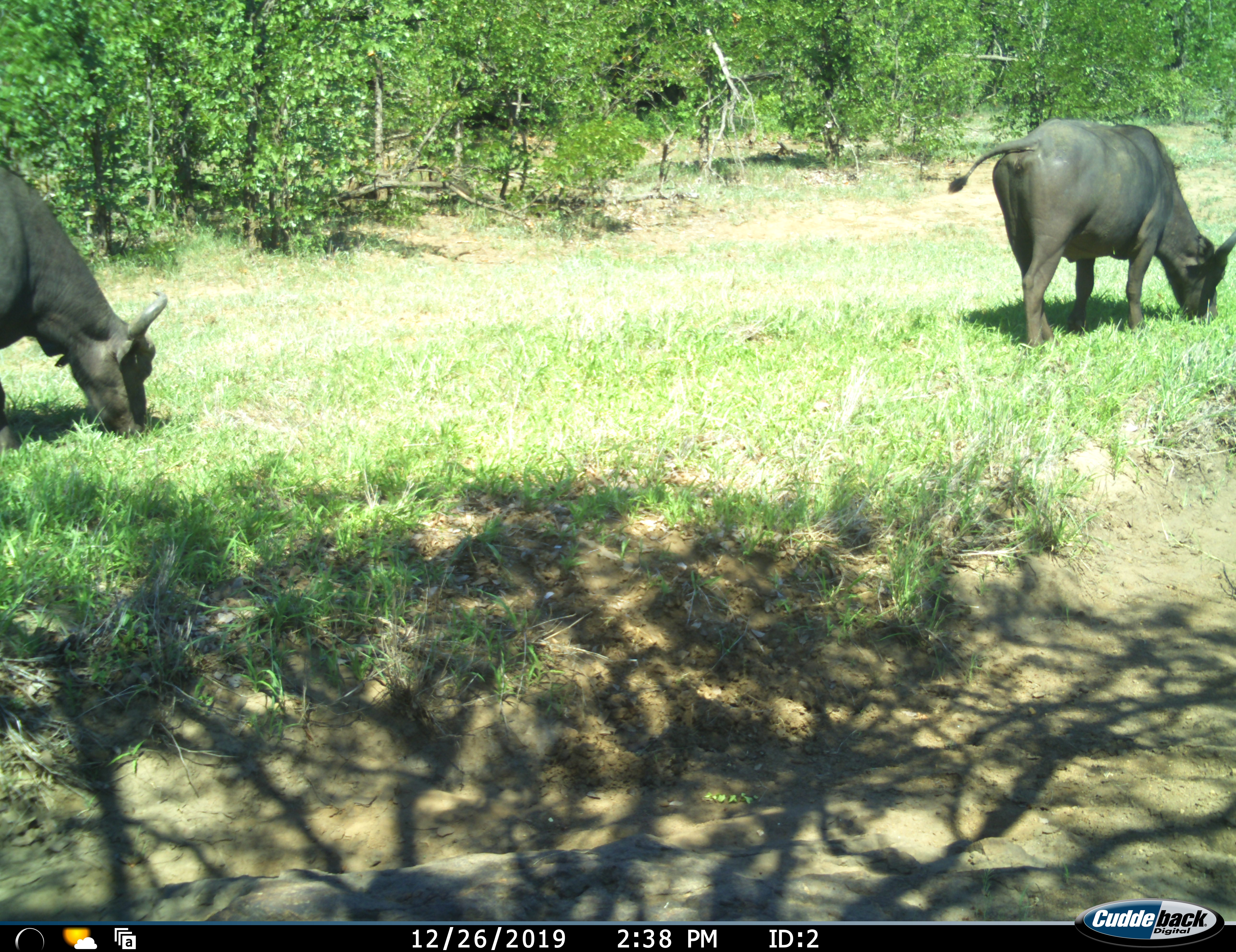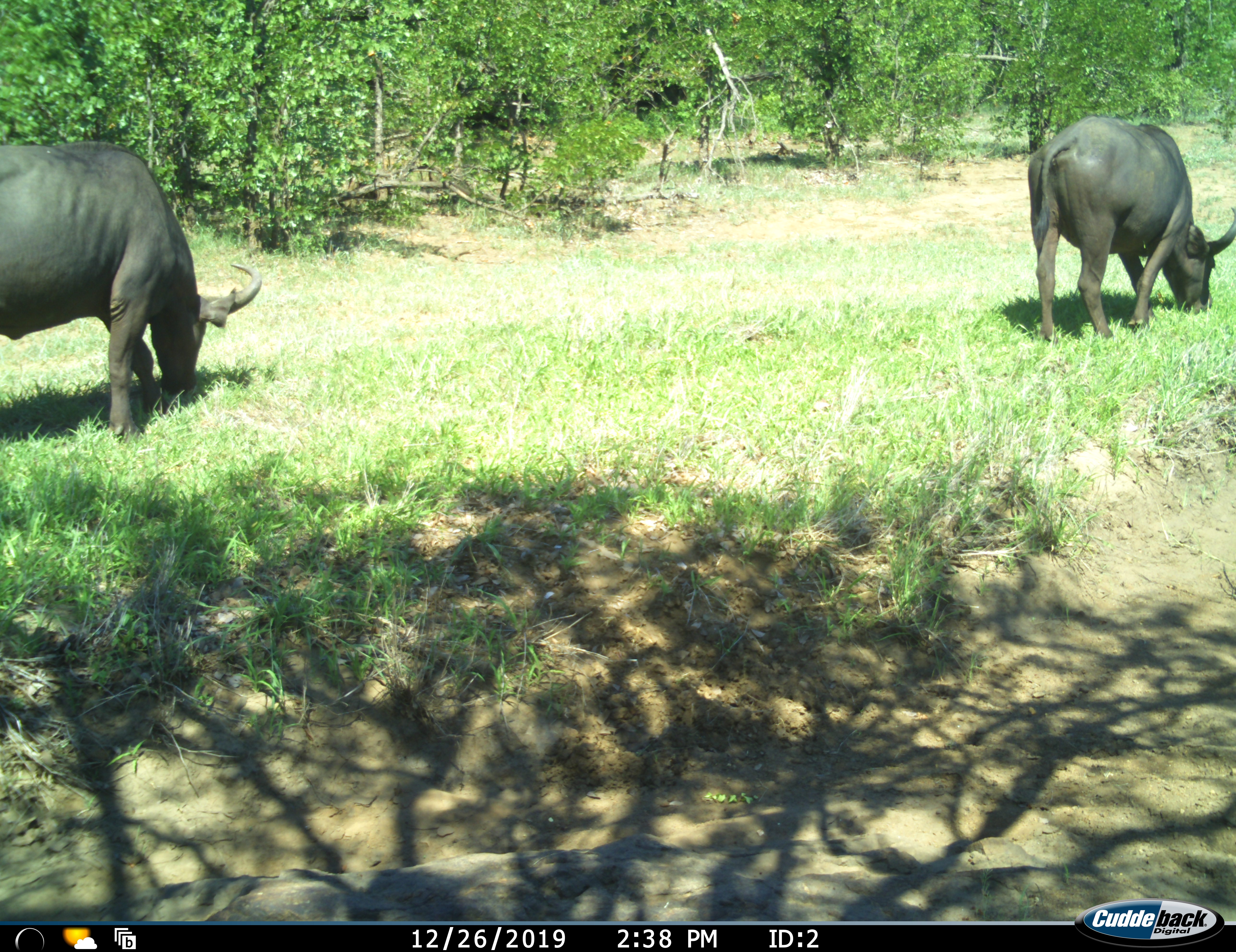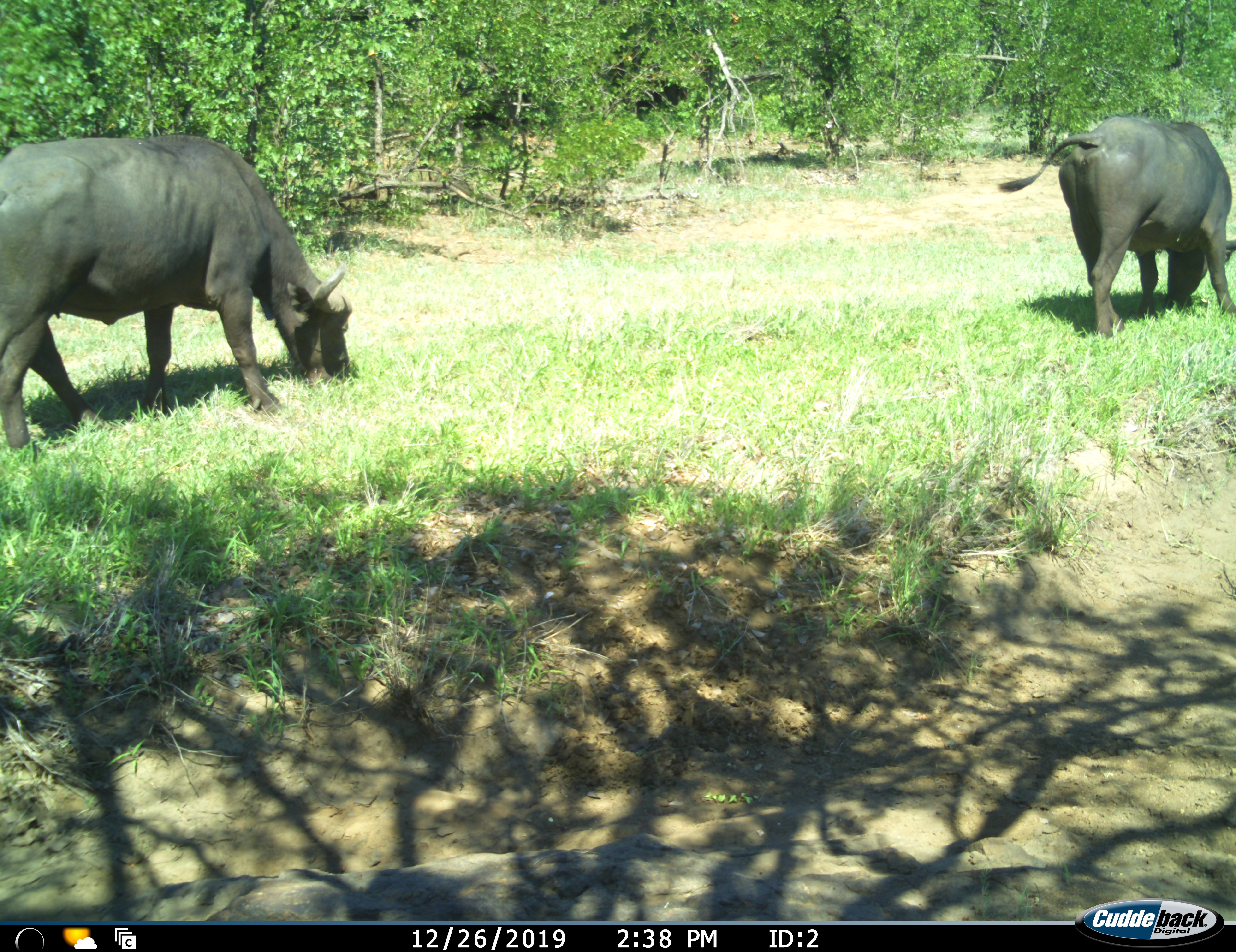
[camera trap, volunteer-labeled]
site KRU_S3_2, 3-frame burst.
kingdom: Animalia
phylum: Chordata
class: Mammalia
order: Artiodactyla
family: Bovidae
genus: Syncerus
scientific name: Syncerus caffer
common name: african buffalo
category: buffalo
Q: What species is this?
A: Buffalo (african buffalo) (Syncerus caffer).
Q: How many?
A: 2.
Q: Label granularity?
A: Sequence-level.